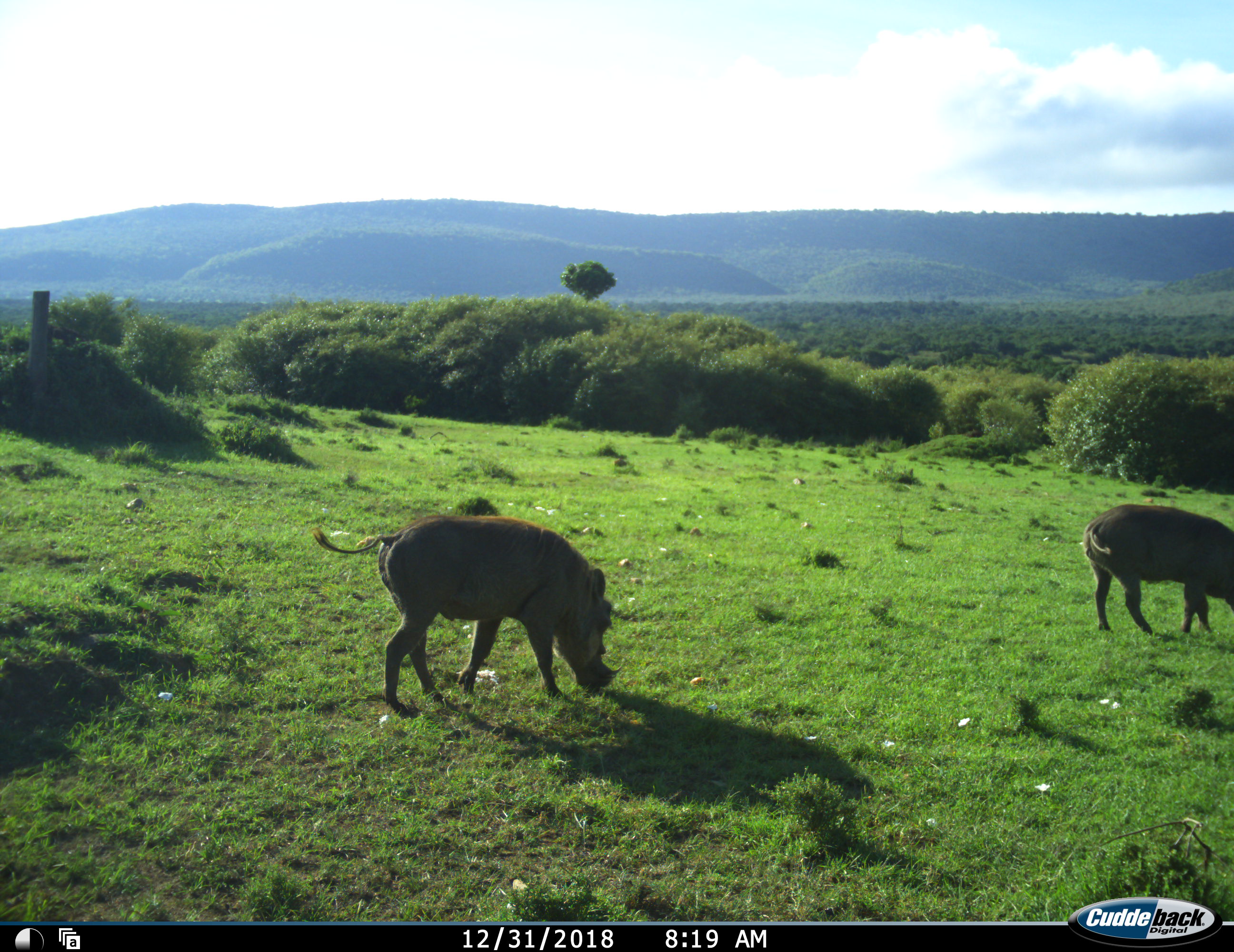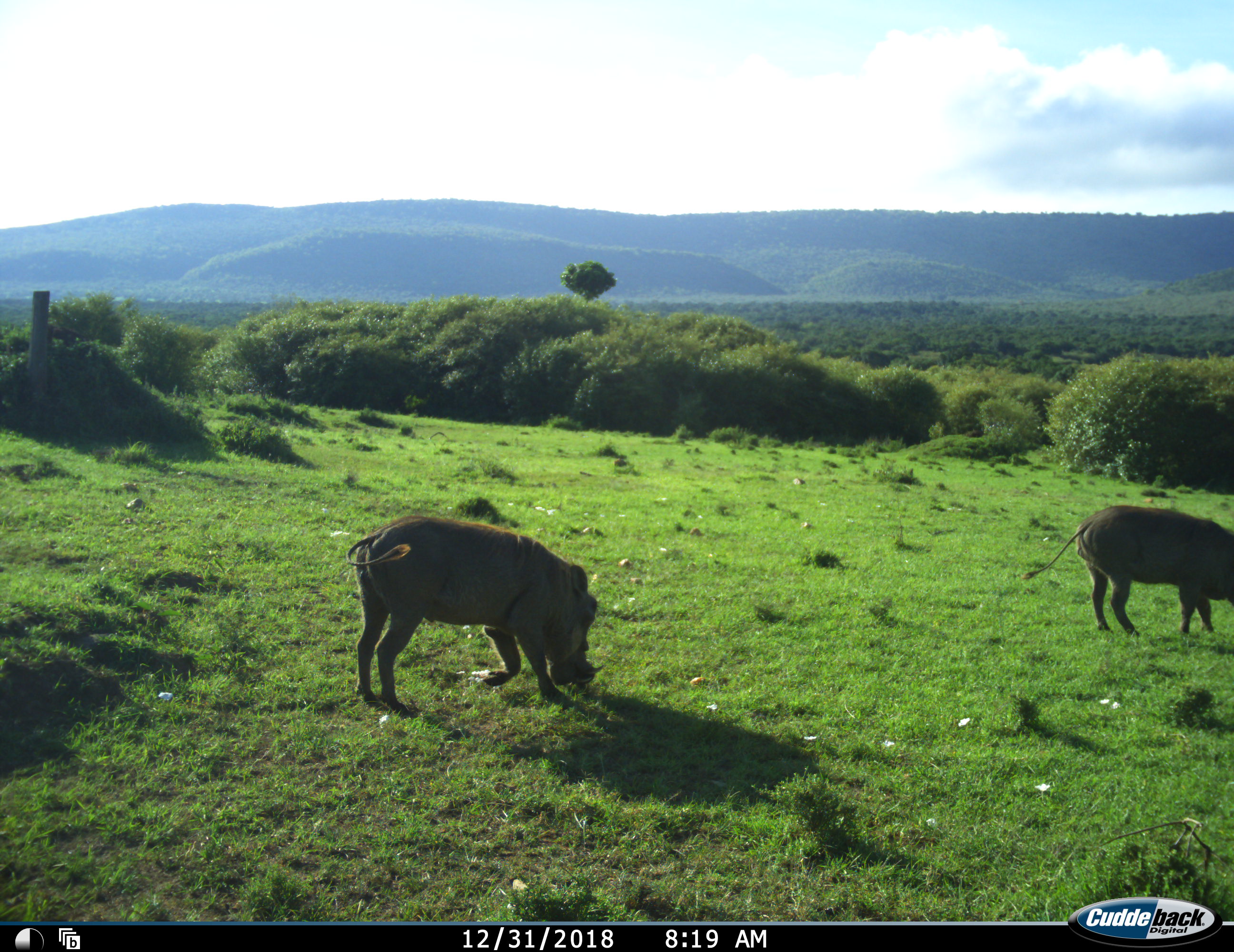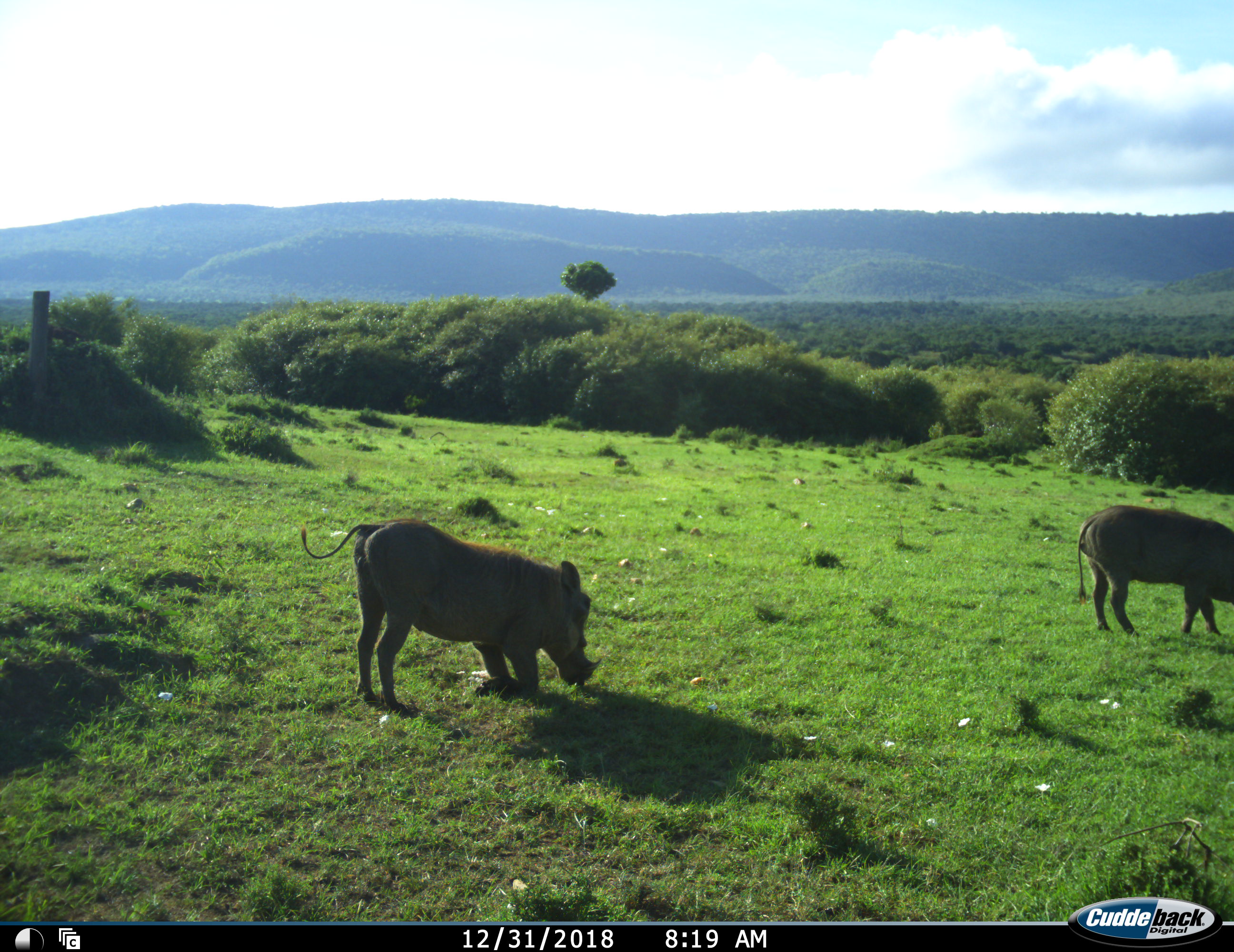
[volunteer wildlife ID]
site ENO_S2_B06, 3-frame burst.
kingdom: Animalia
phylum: Chordata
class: Mammalia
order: Artiodactyla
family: Suidae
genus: Phacochoerus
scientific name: Phacochoerus africanus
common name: warthog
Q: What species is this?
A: Warthog (Phacochoerus africanus).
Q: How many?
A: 2.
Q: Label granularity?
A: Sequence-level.